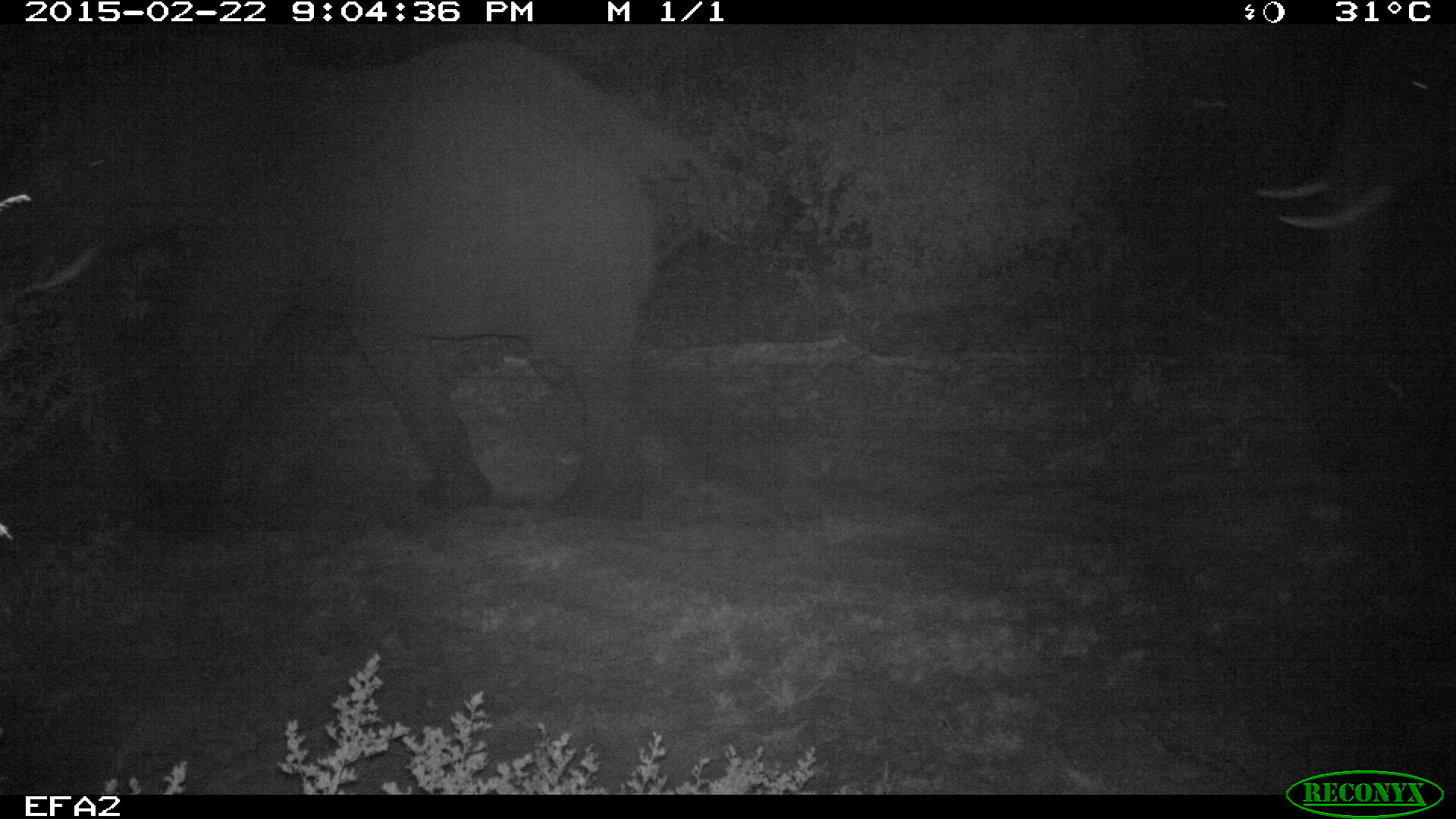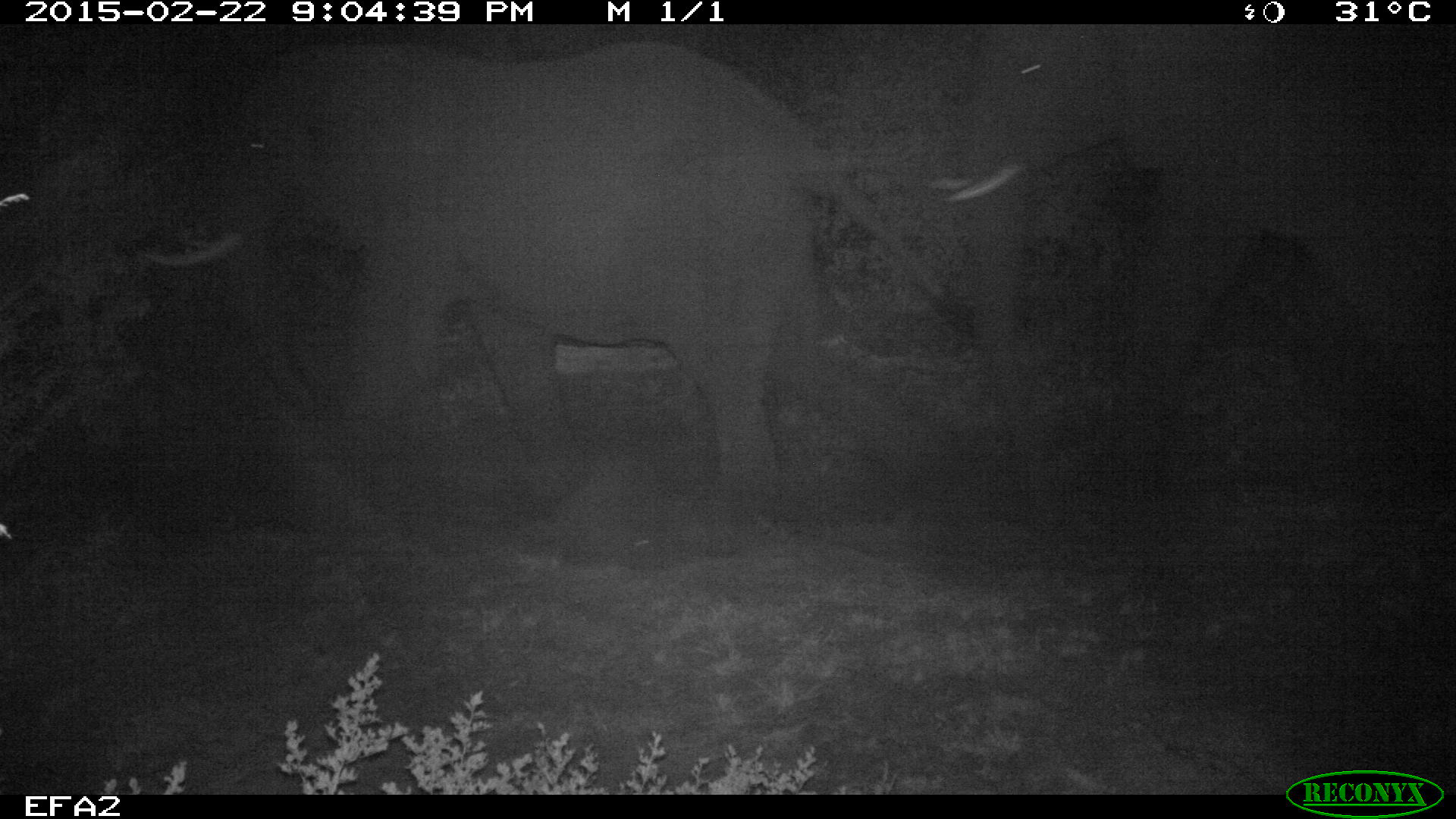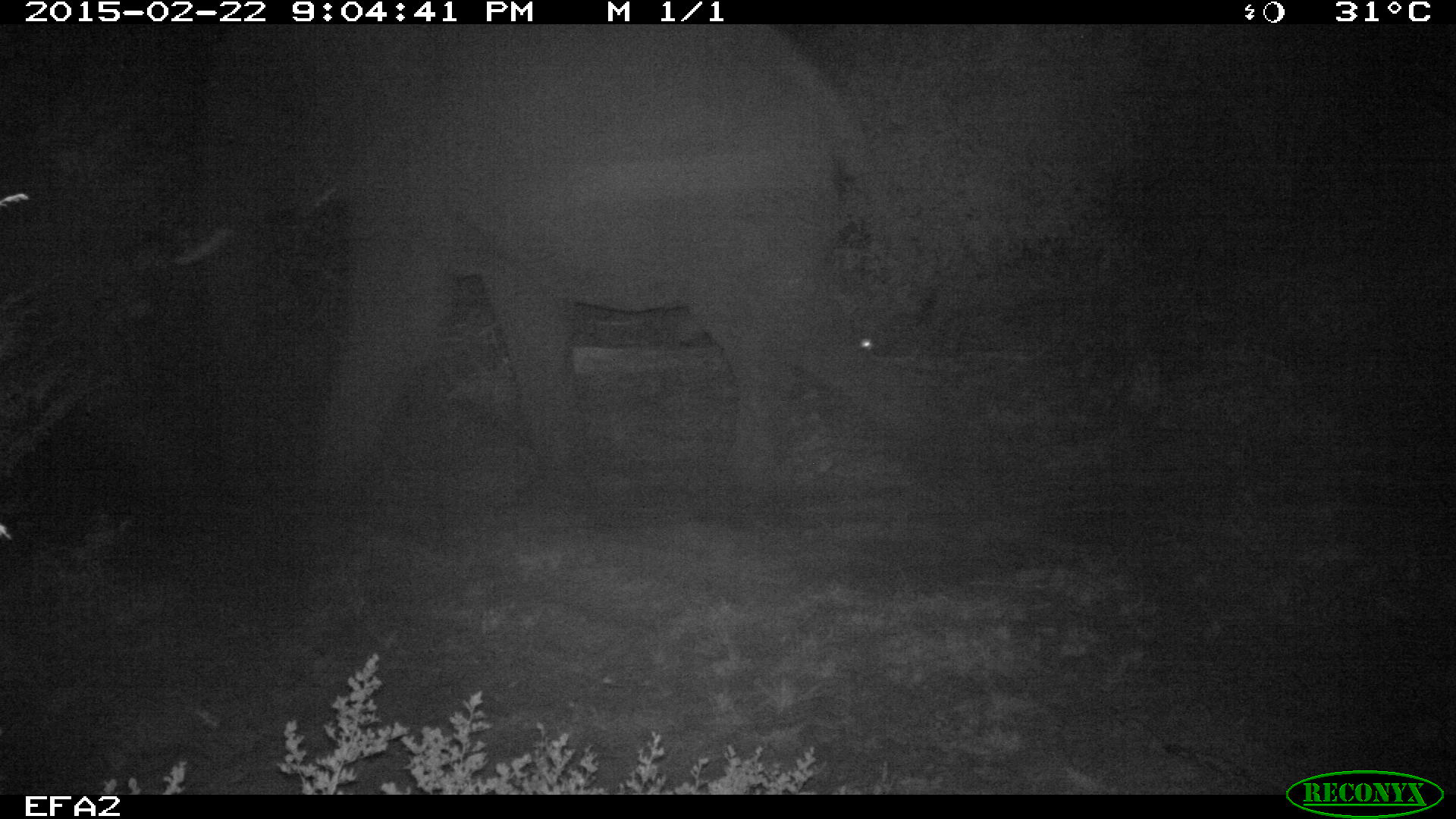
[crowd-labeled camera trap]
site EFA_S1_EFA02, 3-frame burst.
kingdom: Animalia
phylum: Chordata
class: Mammalia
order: Proboscidea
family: Elephantidae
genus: Loxodonta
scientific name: Loxodonta africana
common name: african bush elephant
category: elephant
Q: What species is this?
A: Elephant (african bush elephant) (Loxodonta africana).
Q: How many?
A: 2.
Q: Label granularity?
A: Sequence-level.